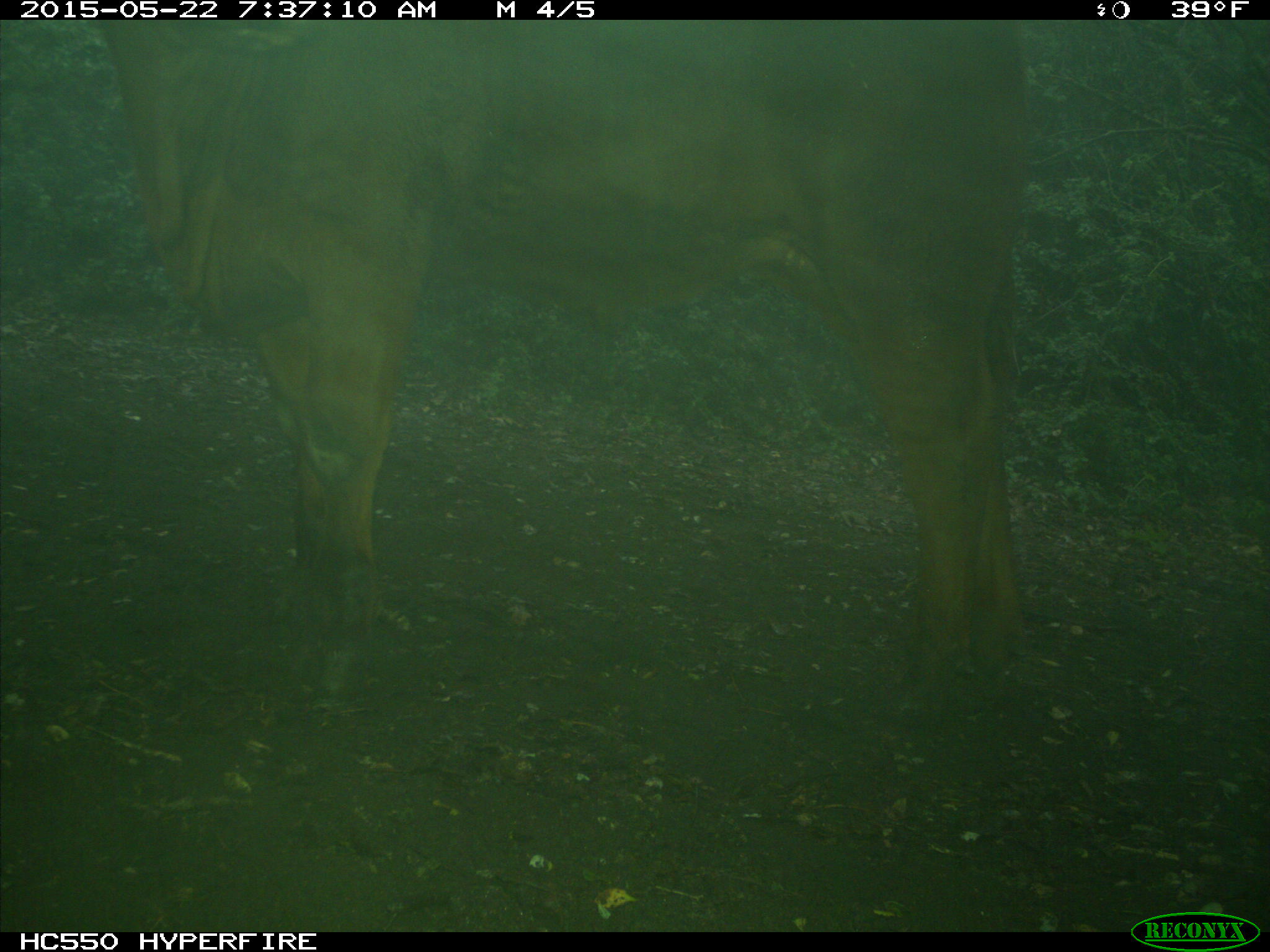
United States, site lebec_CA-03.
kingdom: Animalia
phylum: Chordata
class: Mammalia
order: Artiodactyla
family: Bovidae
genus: Bos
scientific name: Bos taurus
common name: domestic cow